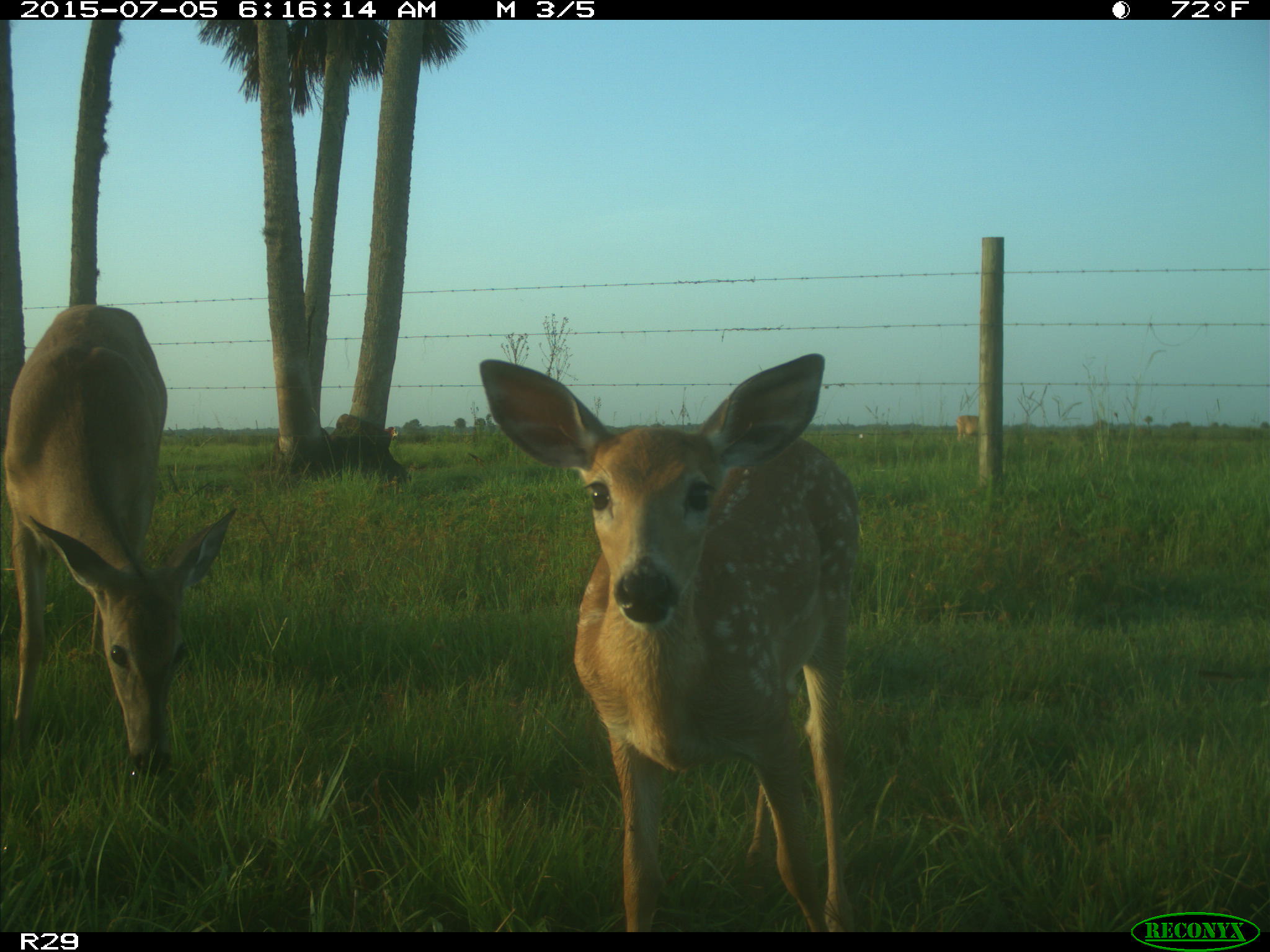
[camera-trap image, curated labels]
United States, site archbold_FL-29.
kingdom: Animalia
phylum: Chordata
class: Mammalia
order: Artiodactyla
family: Bovidae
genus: Bos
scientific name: Bos taurus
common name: domestic cow